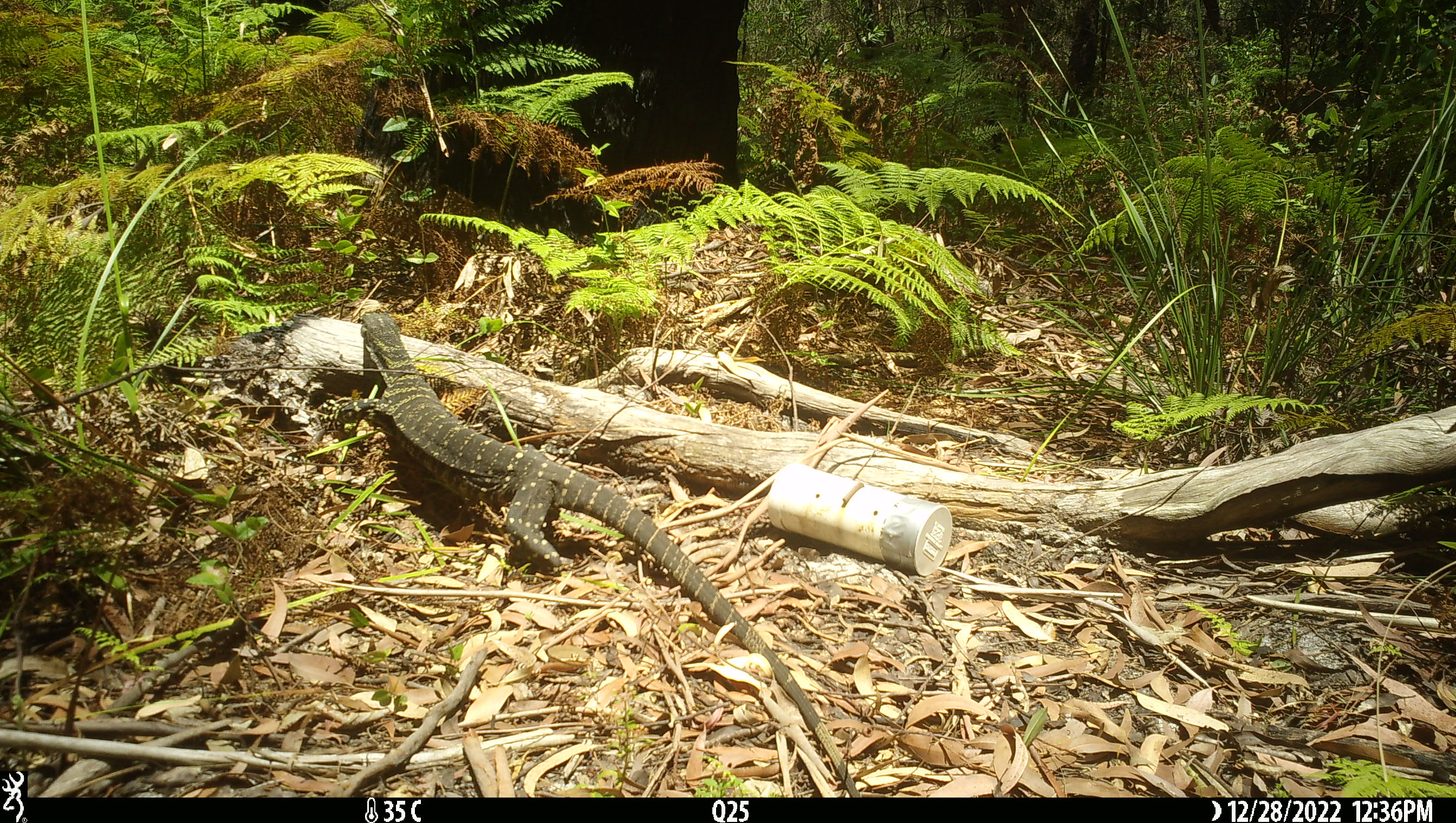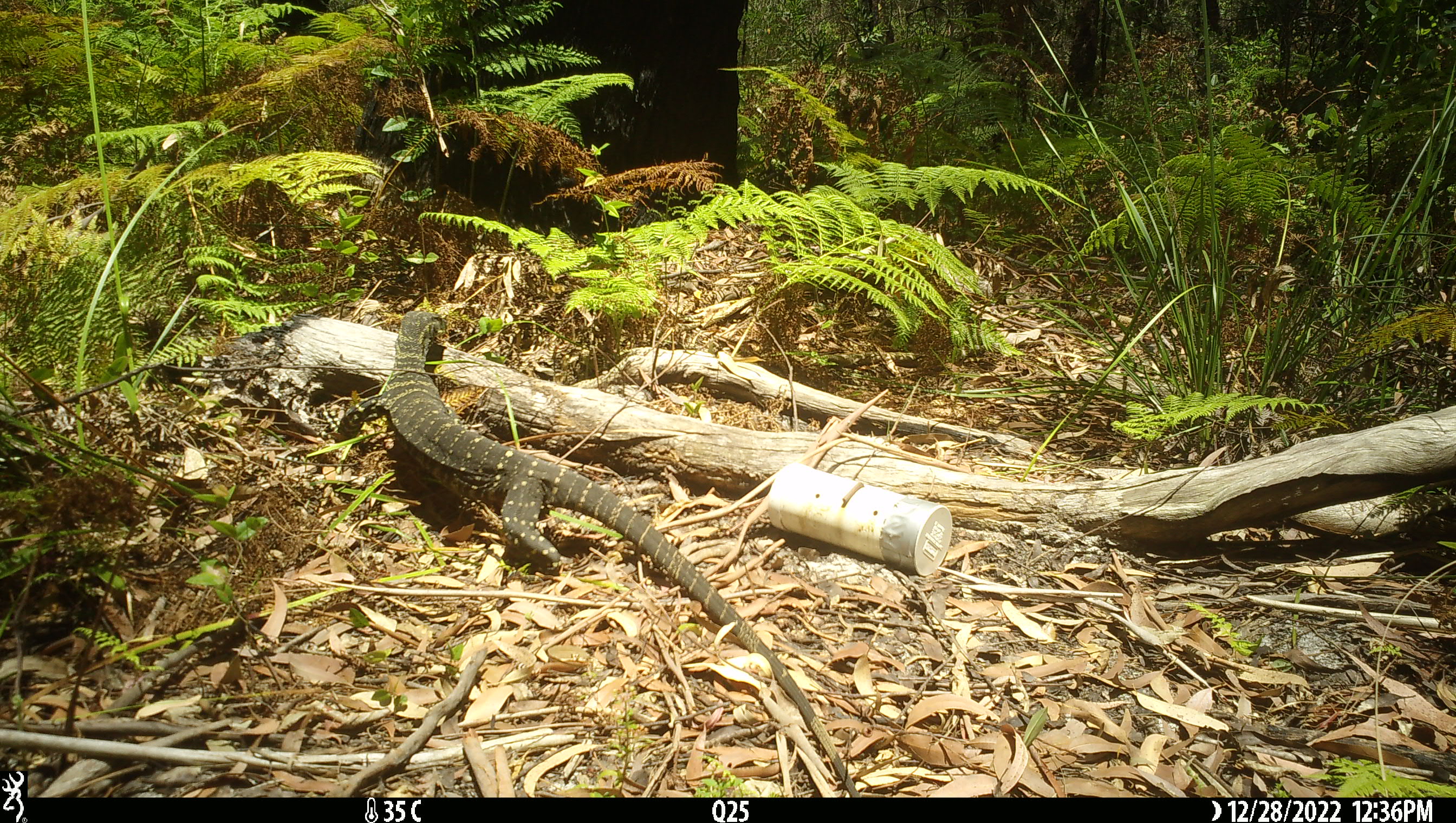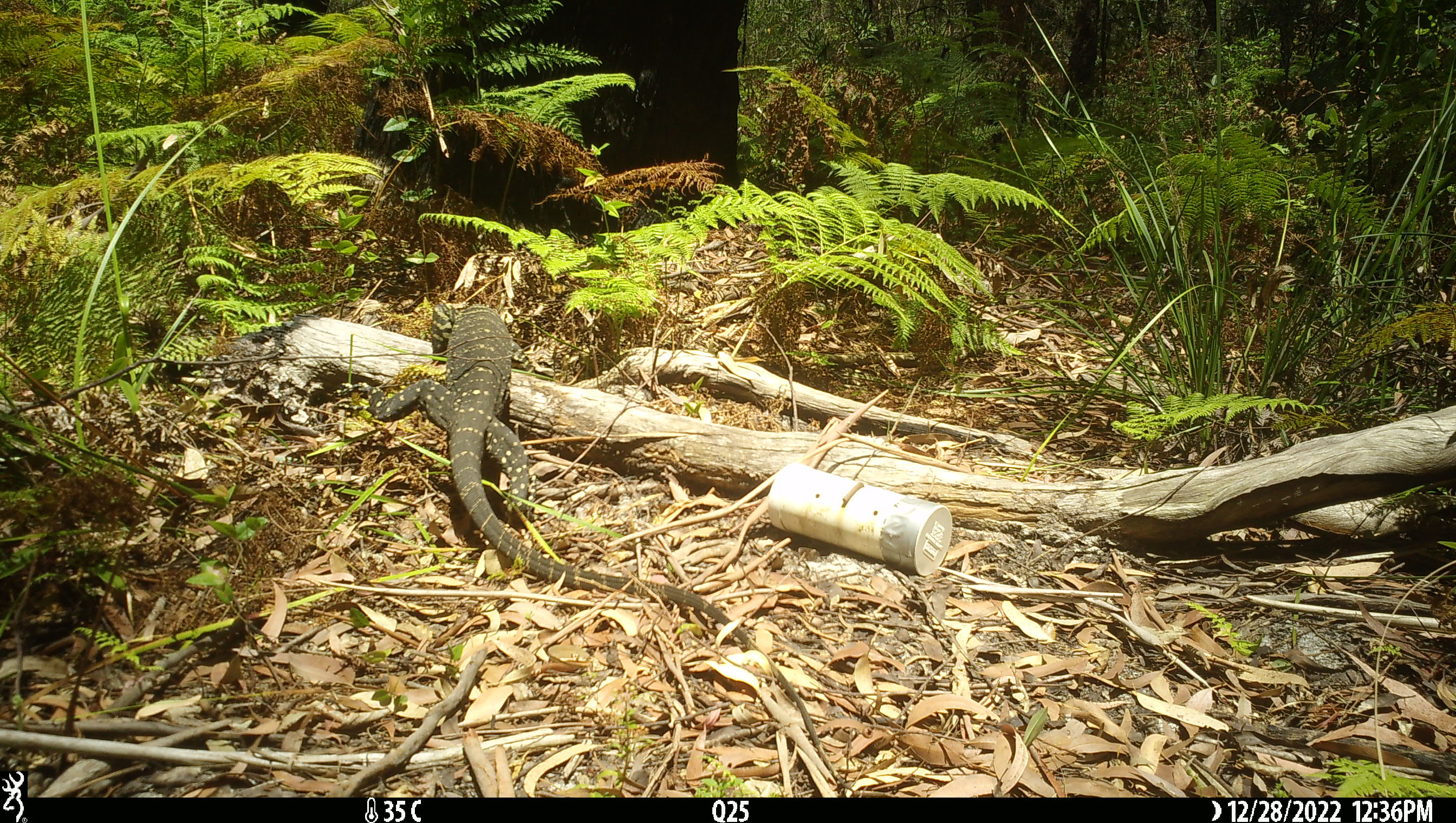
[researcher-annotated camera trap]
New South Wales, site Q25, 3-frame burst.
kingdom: Animalia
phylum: Chordata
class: Reptilia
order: Squamata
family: Varanidae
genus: Varanus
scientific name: Varanus varius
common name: lace monitor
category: goanna